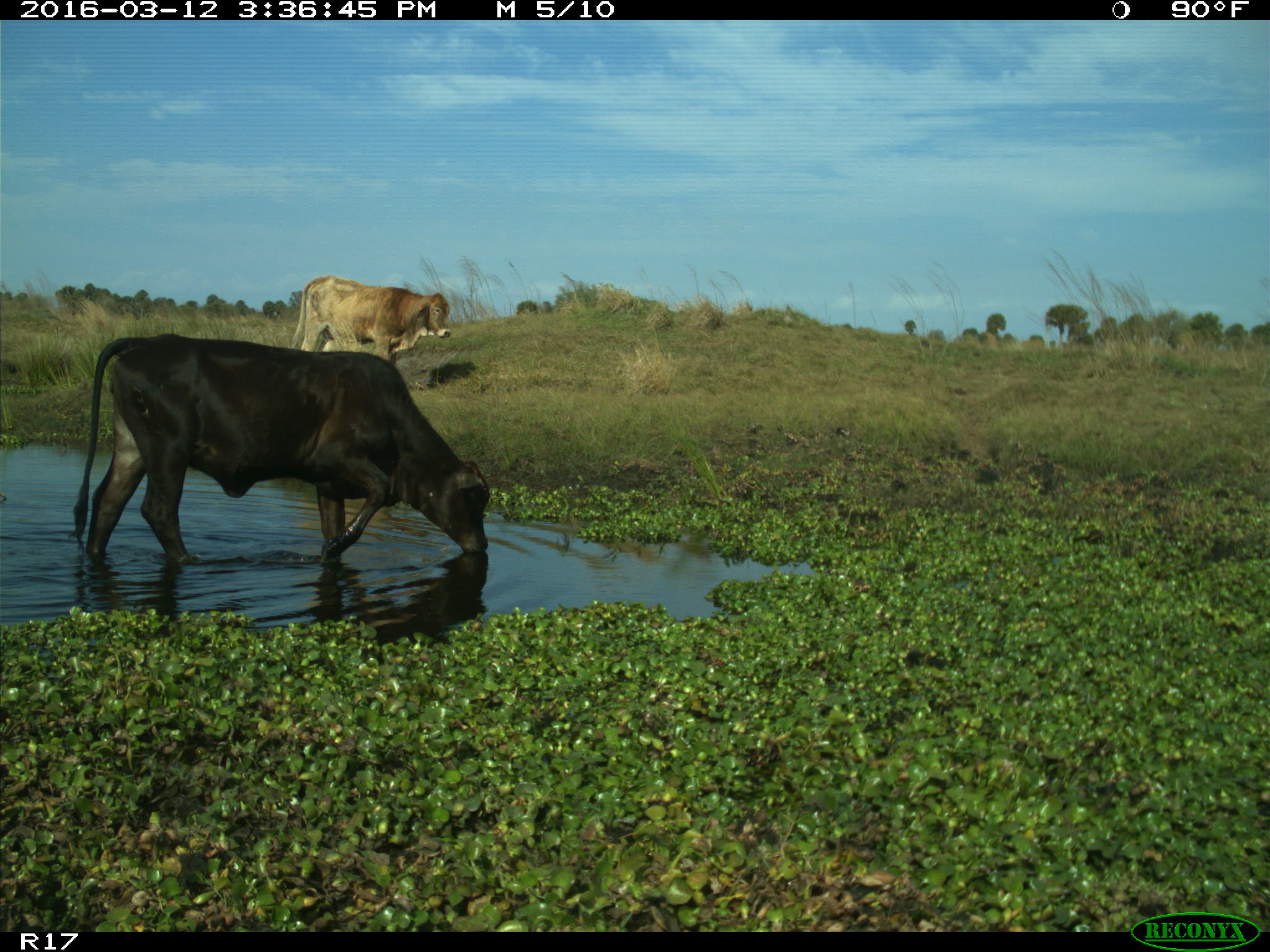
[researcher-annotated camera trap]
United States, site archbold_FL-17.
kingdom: Animalia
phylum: Chordata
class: Mammalia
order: Artiodactyla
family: Bovidae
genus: Bos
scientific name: Bos taurus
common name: domestic cow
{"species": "Bos taurus (domestic cow)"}